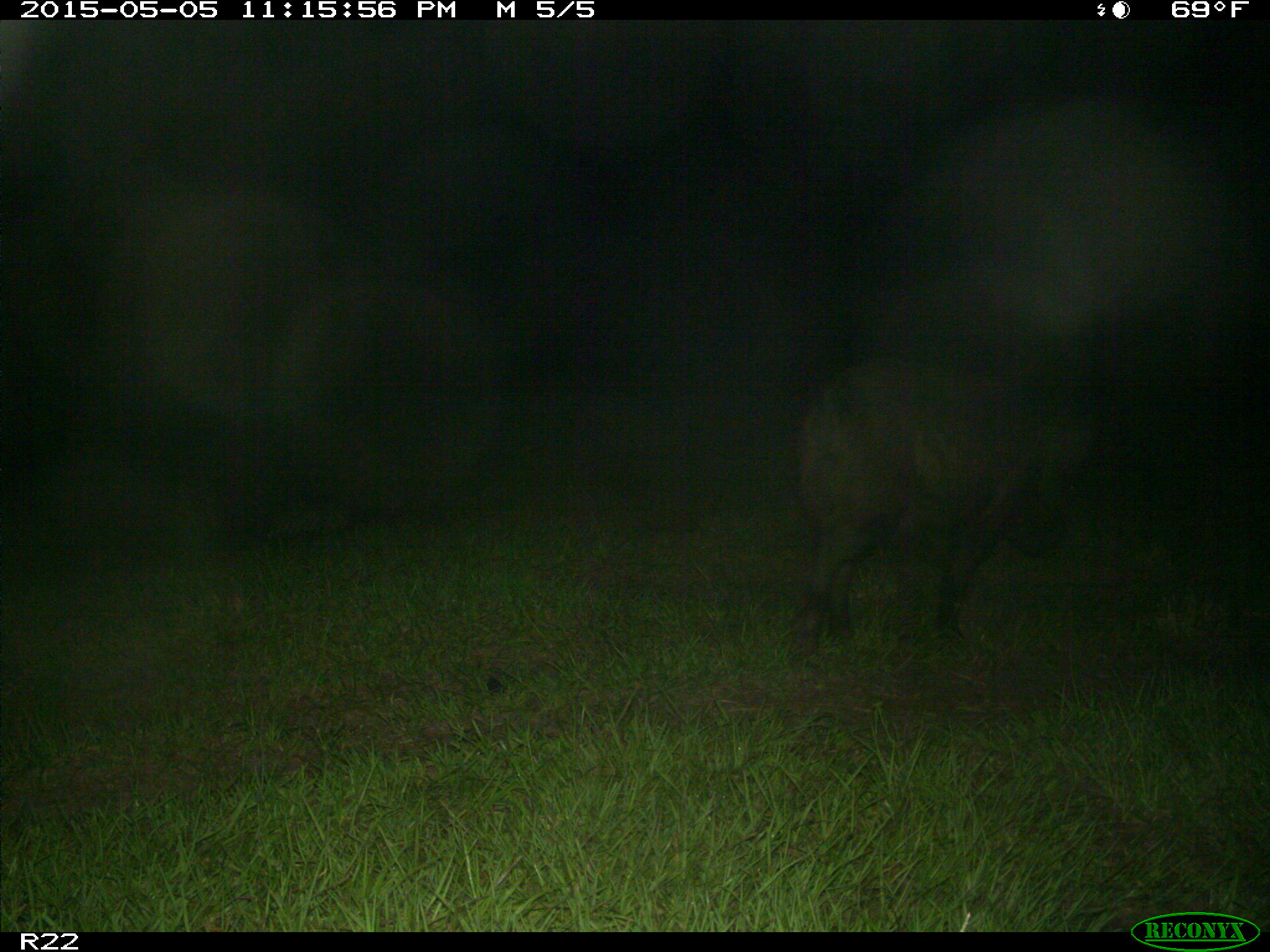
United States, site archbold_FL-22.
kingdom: Animalia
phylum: Chordata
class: Mammalia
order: Artiodactyla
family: Suidae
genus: Sus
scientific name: Sus scrofa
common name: wild boar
Sus scrofa (wild boar).